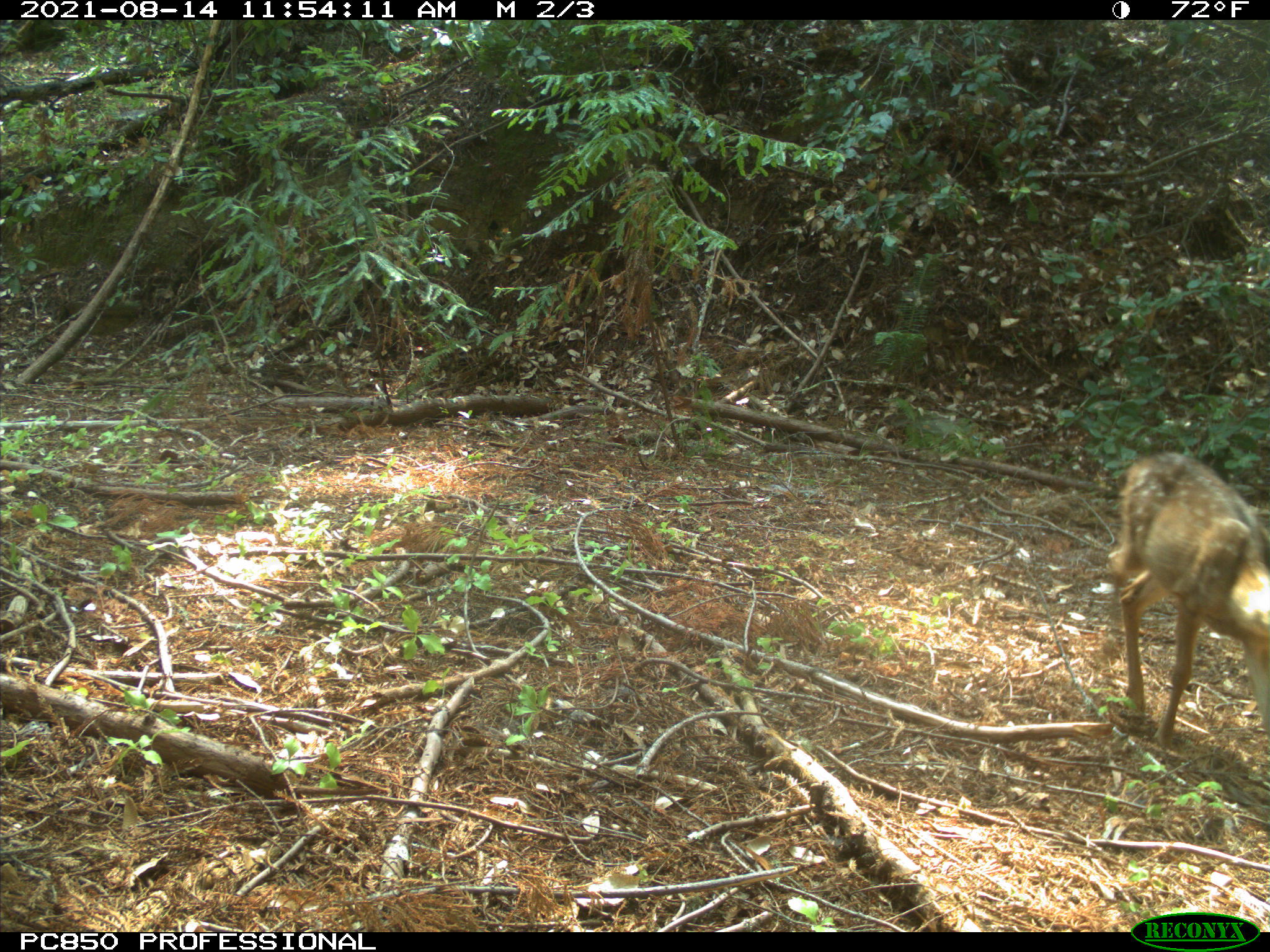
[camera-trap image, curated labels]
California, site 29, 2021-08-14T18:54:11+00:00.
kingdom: Animalia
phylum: Chordata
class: Mammalia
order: Artiodactyla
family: Cervidae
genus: Odocoileus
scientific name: Odocoileus hemionus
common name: mule deer